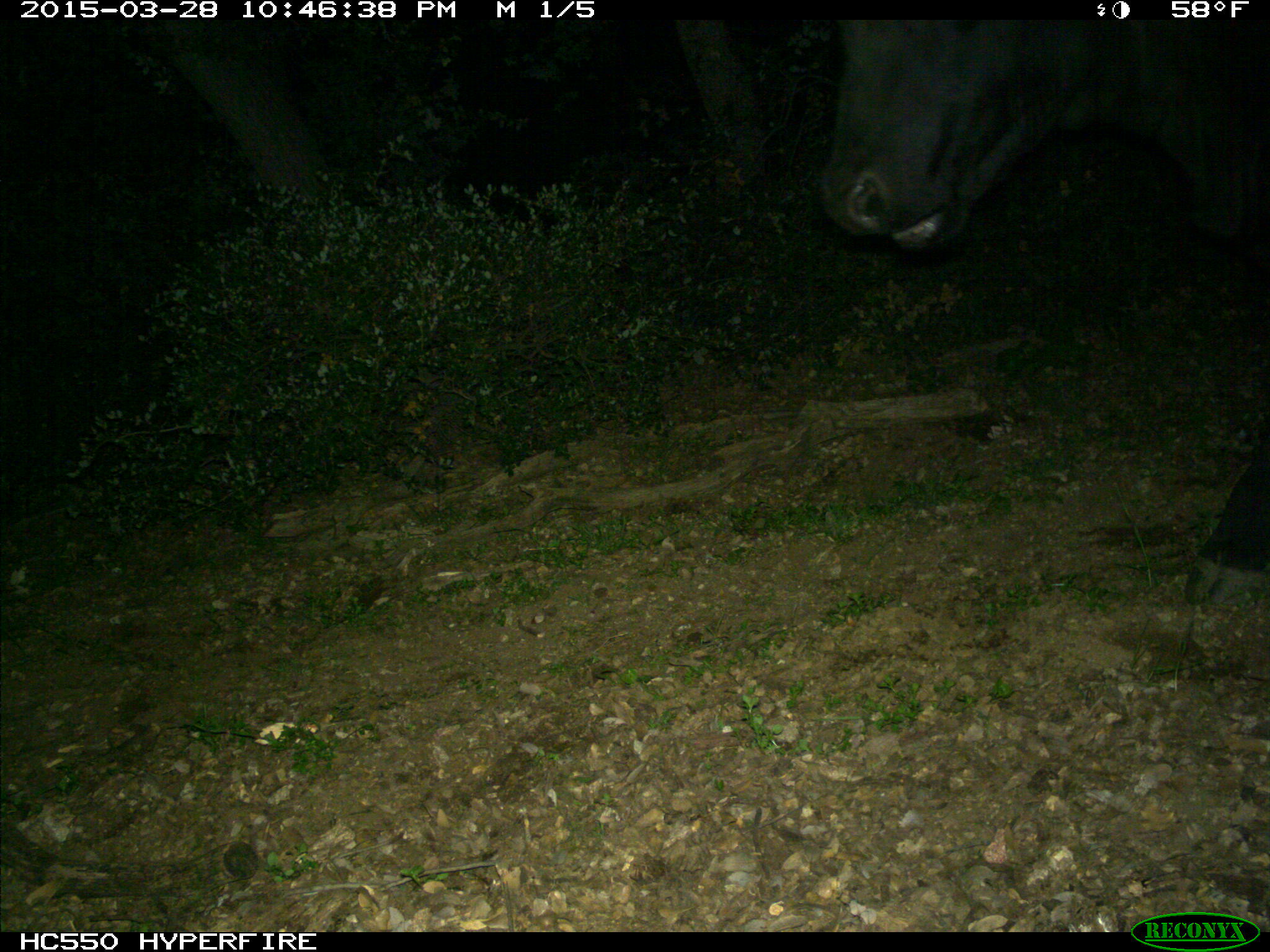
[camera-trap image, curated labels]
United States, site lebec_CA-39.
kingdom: Animalia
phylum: Chordata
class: Mammalia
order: Artiodactyla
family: Bovidae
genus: Bos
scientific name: Bos taurus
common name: domestic cow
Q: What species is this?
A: Bos taurus (domestic cow).